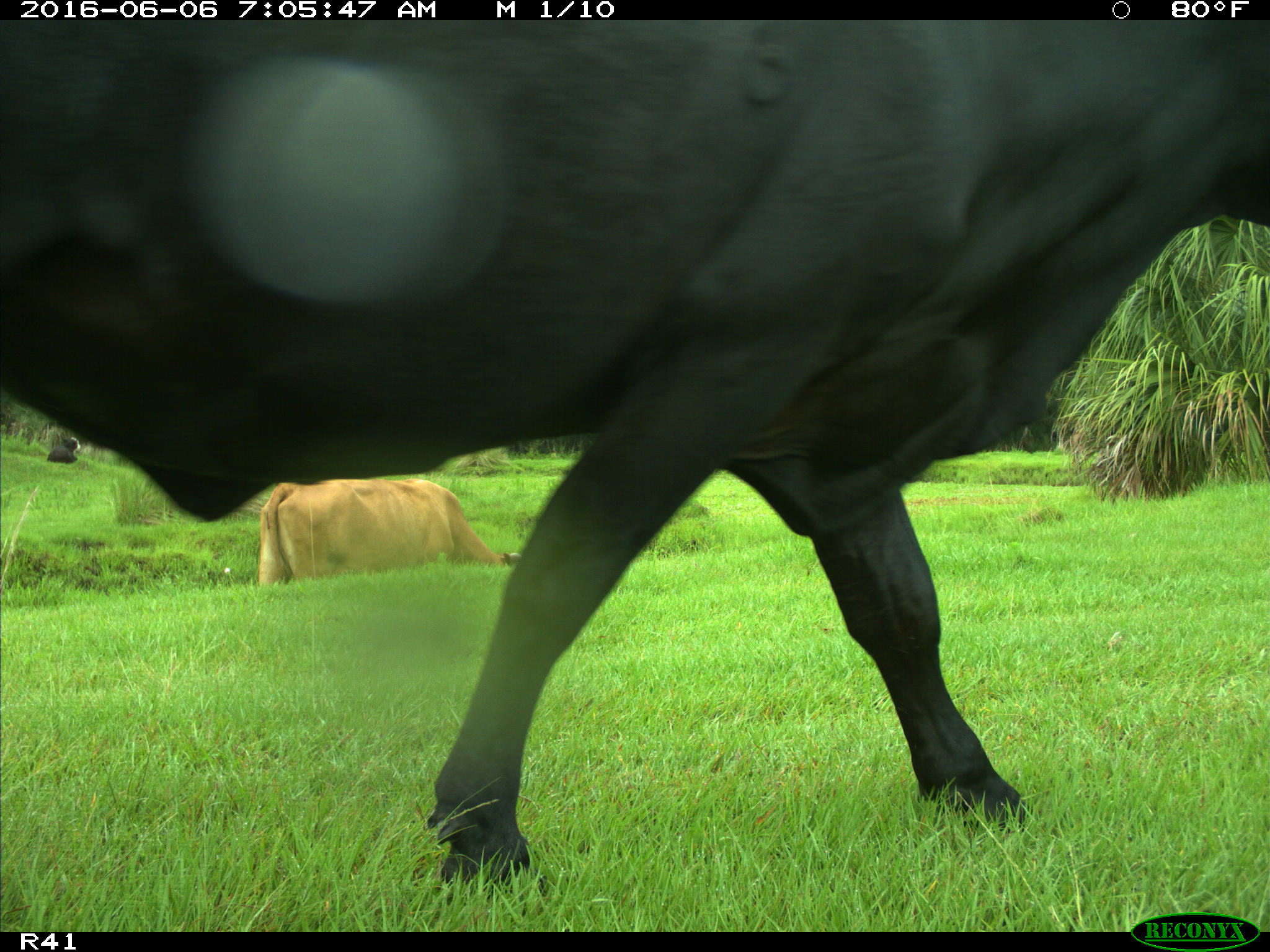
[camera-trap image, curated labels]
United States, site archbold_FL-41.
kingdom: Animalia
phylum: Chordata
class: Mammalia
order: Artiodactyla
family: Bovidae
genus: Bos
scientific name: Bos taurus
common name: domestic cow